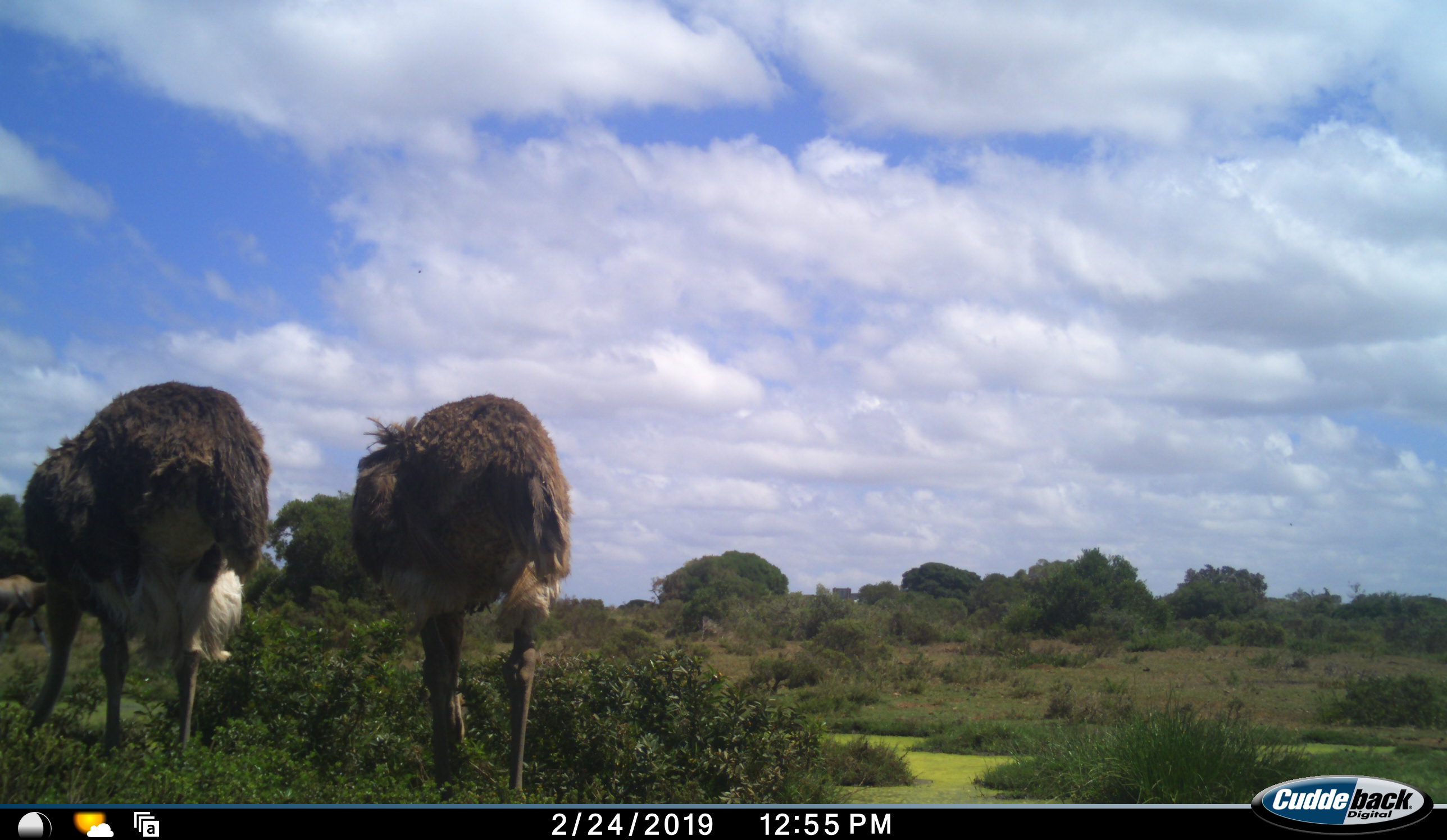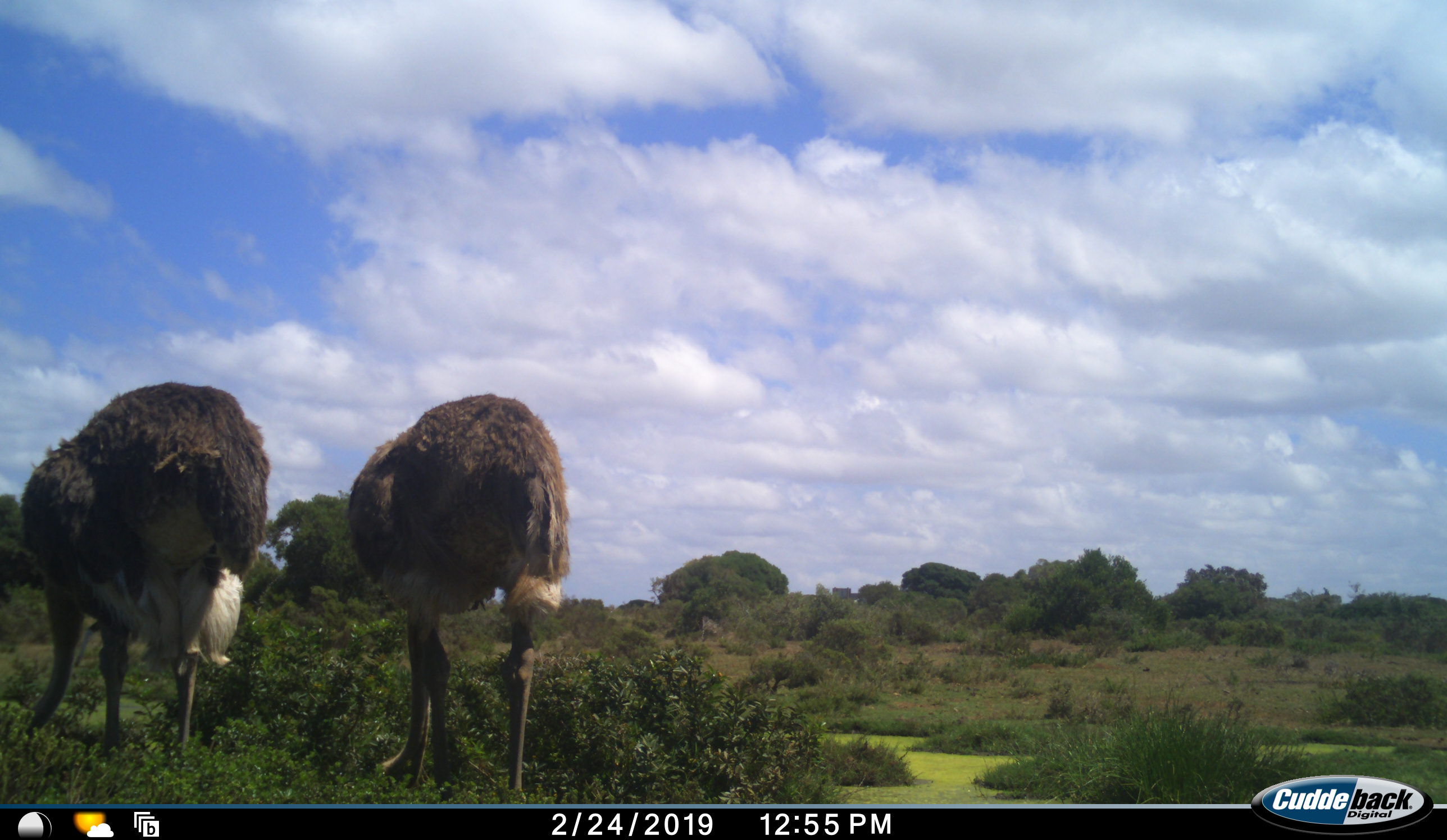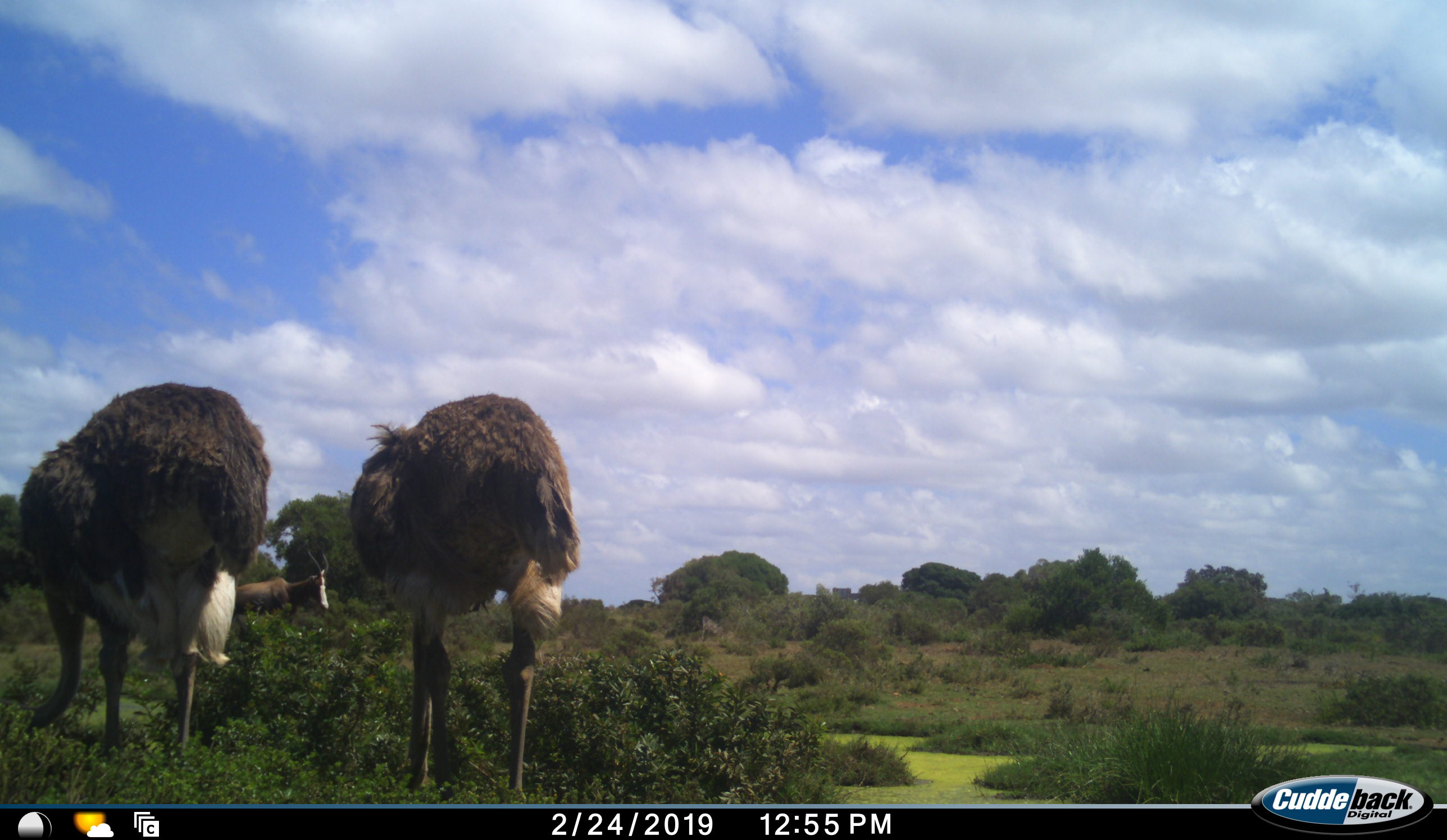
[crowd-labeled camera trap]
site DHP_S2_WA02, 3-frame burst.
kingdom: Animalia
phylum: Chordata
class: Aves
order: Struthioniformes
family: Struthionidae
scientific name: Struthionidae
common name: ostrich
Ostrich (Struthionidae), count 2. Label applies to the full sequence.